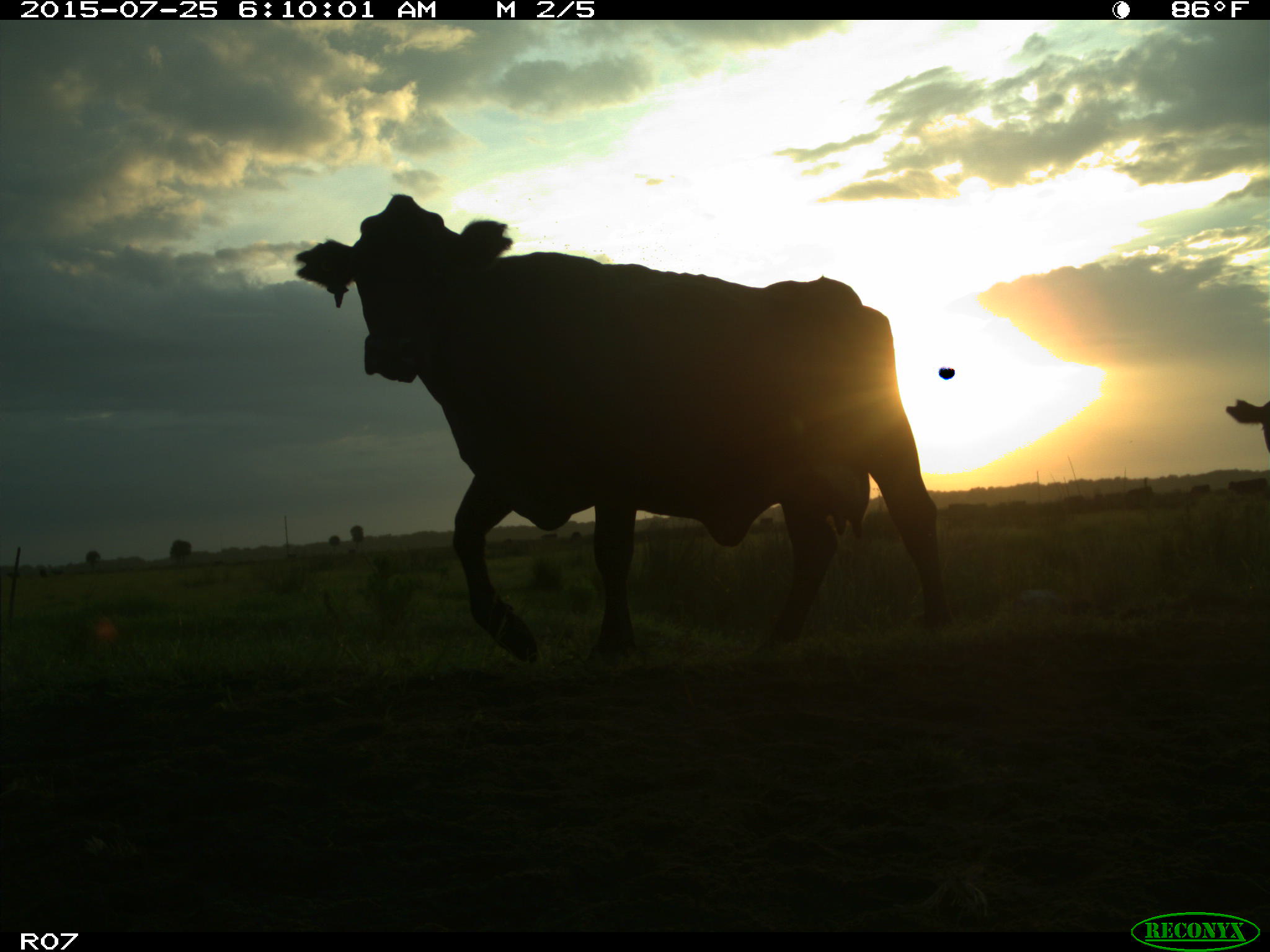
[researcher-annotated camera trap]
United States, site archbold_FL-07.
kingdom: Animalia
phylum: Chordata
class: Mammalia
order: Artiodactyla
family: Bovidae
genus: Bos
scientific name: Bos taurus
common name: domestic cow